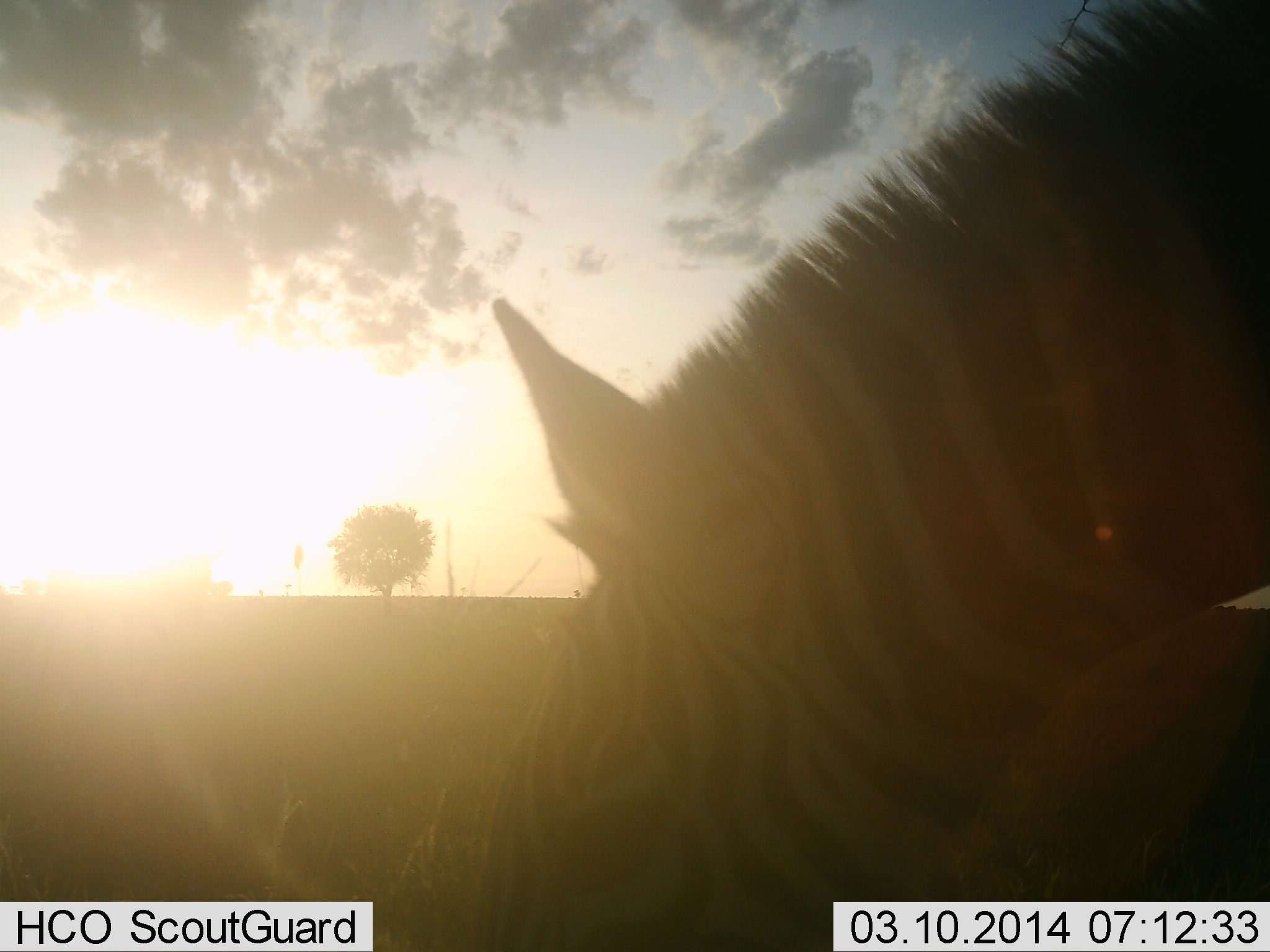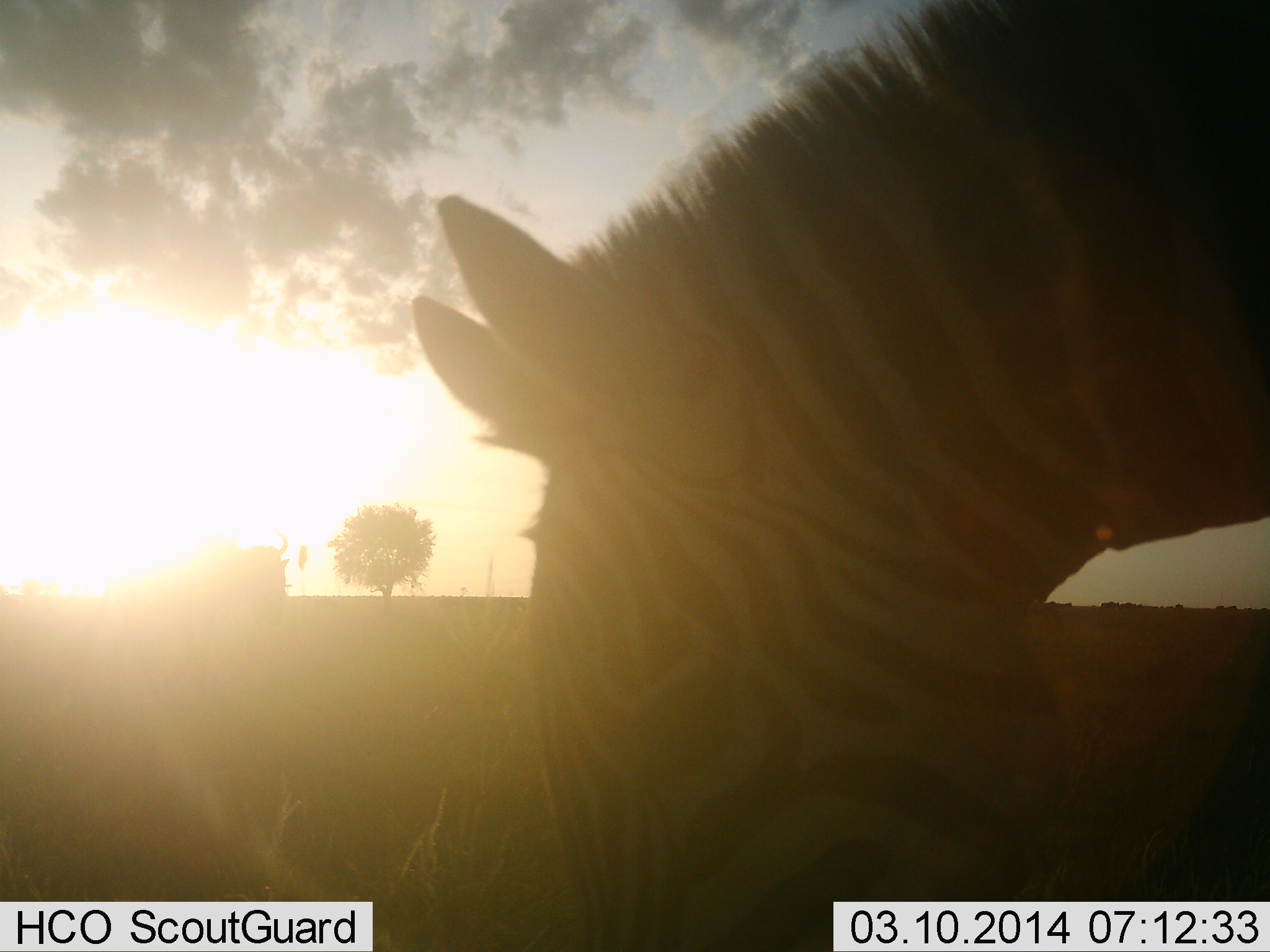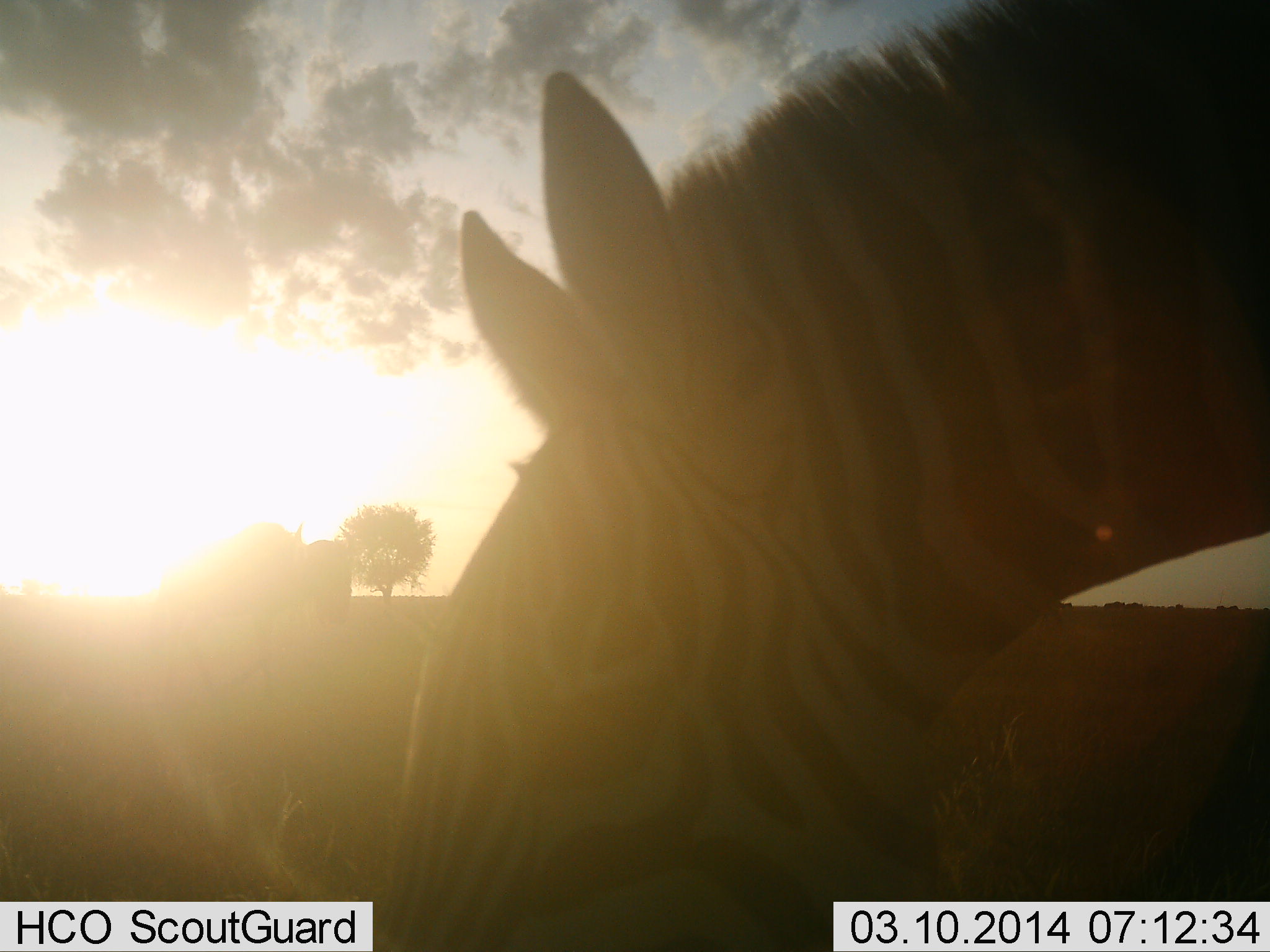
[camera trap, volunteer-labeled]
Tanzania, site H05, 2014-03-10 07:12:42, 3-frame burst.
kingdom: Animalia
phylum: Chordata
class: Mammalia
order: Perissodactyla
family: Equidae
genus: Equus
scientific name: Equus quagga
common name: plains zebra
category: zebra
Zebra (plains zebra) (Equus quagga), count 1. Behavior (volunteer vote fractions): standing 17%, resting 0%, moving 5%, interacting 3%. Young present (vote fraction): 0%. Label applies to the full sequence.